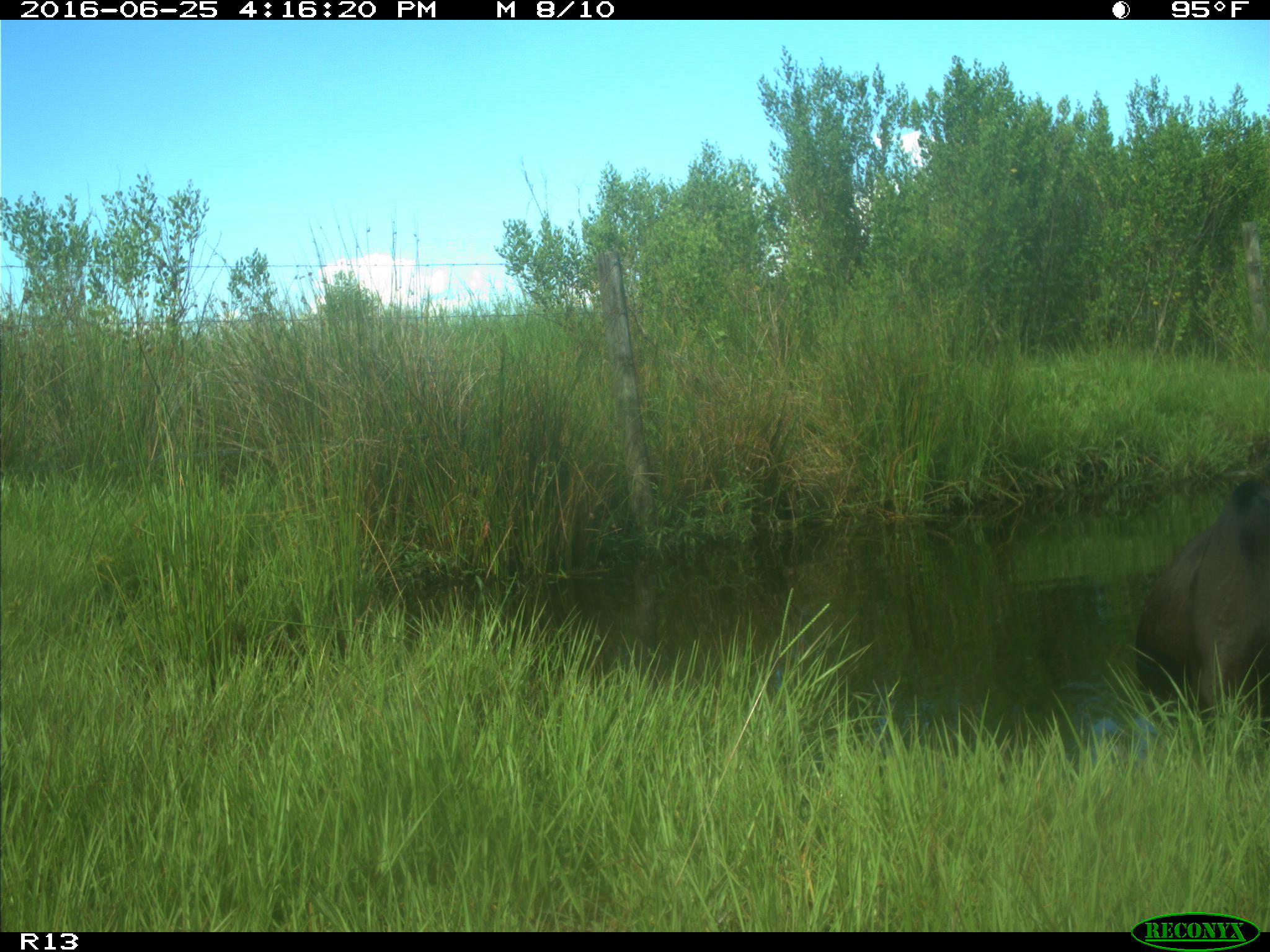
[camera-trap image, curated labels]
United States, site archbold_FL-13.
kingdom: Animalia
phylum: Chordata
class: Mammalia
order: Artiodactyla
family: Bovidae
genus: Bos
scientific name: Bos taurus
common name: domestic cow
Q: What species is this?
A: Bos taurus (domestic cow).